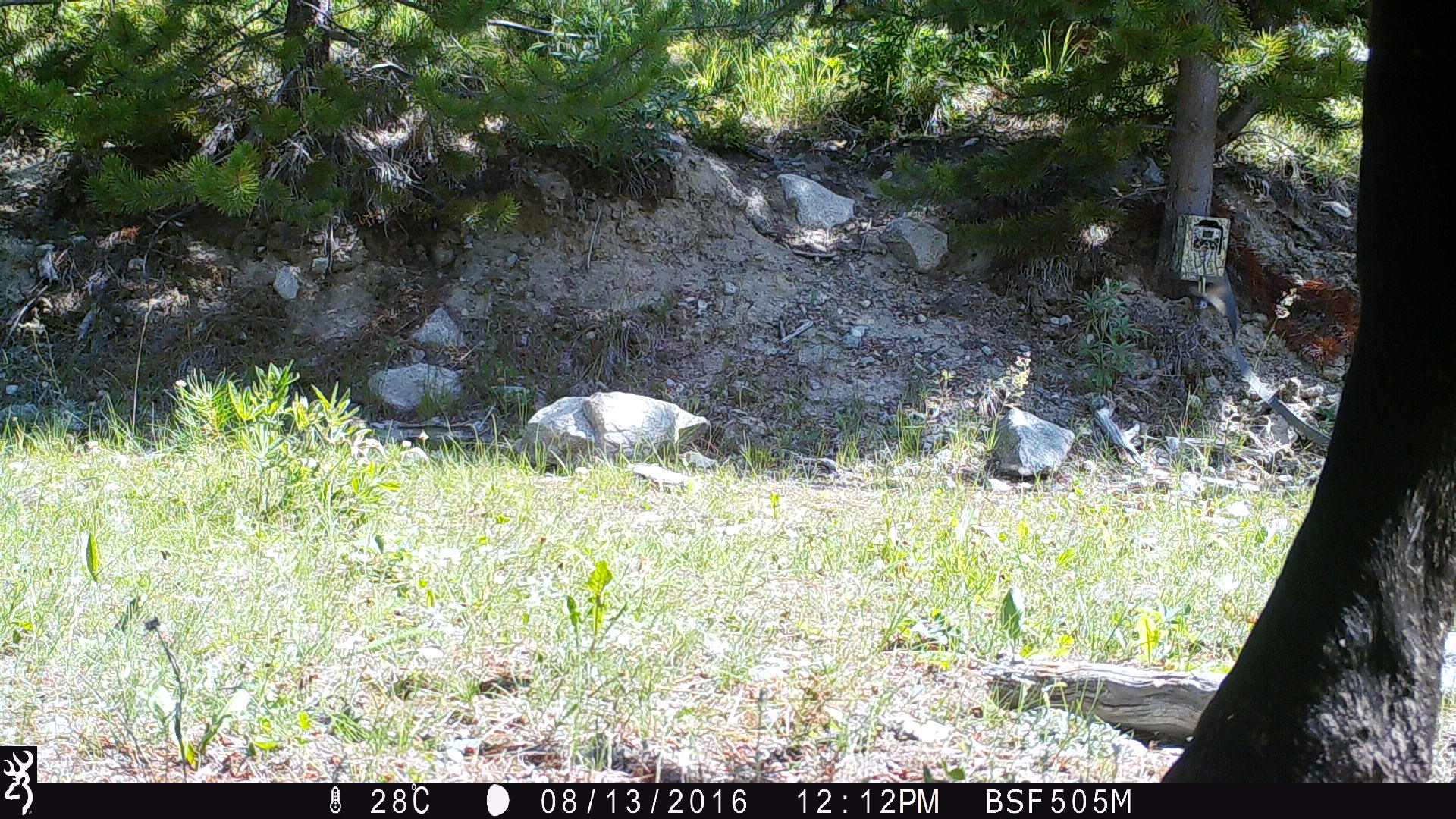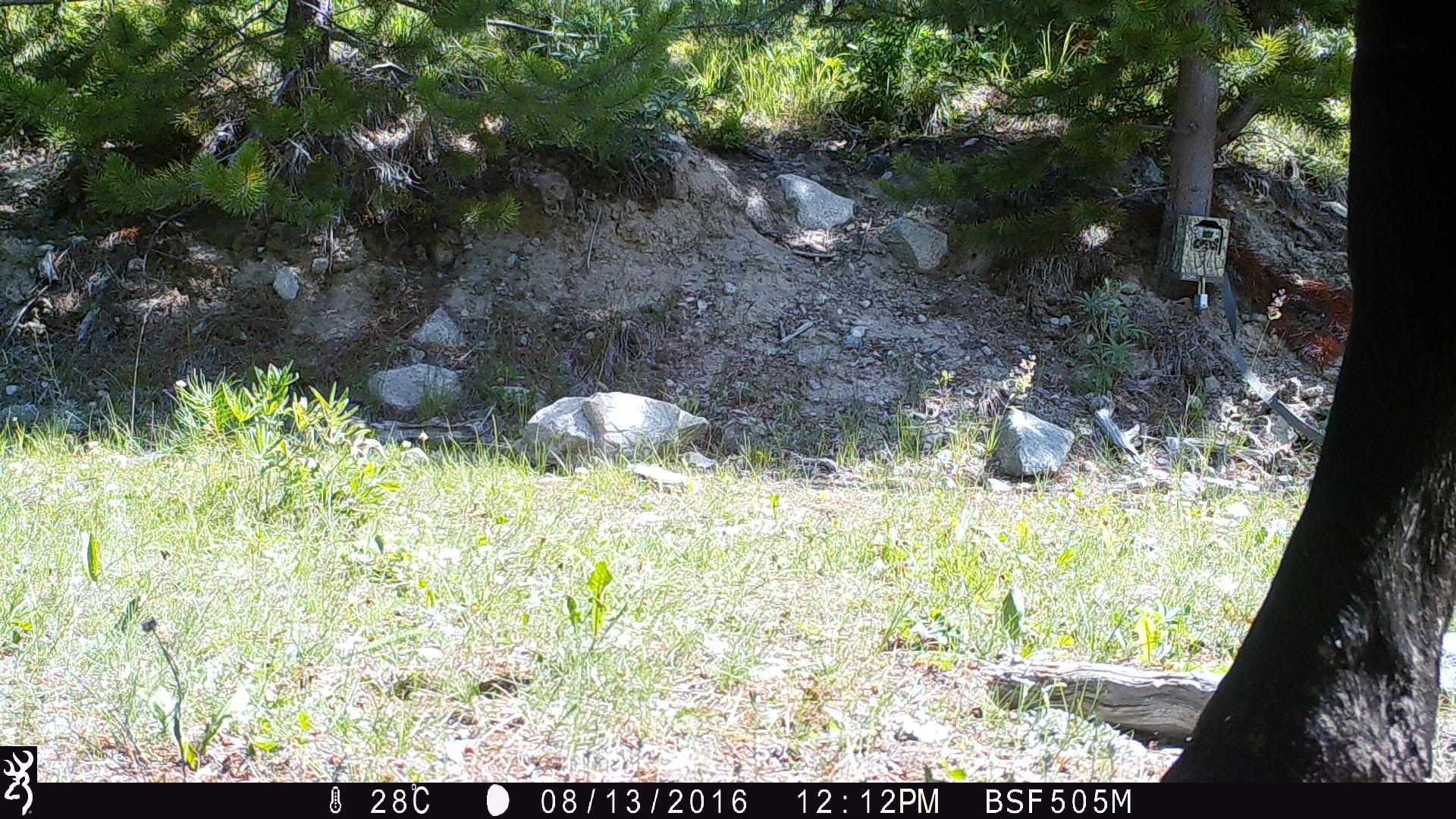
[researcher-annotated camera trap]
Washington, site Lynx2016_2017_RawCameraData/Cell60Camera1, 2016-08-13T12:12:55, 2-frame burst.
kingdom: Animalia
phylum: Chordata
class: Mammalia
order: Artiodactyla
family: Bovidae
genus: Bos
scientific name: Bos taurus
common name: domestic cattle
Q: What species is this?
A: Domestic cattle (Bos taurus).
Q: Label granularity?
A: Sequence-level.